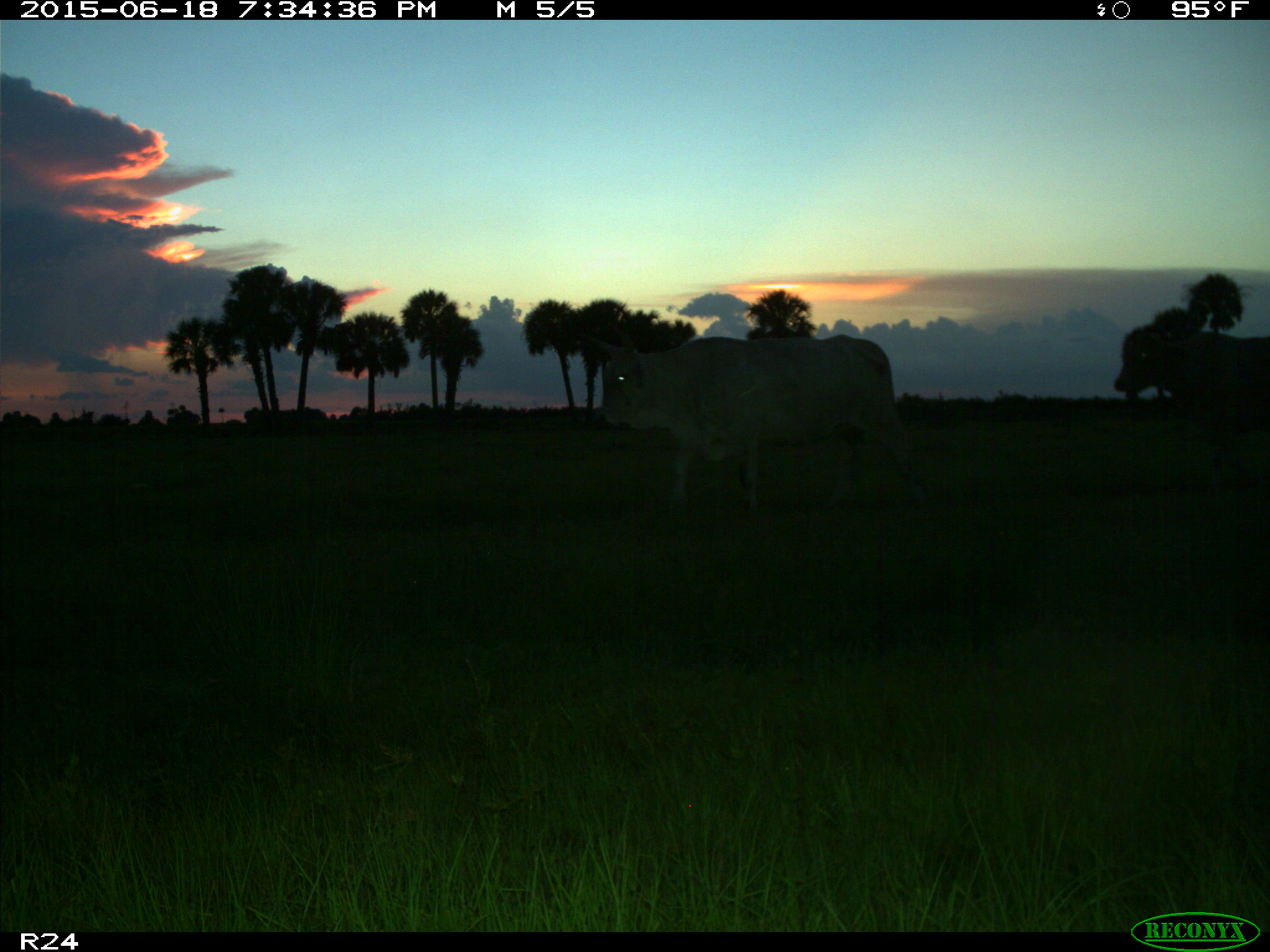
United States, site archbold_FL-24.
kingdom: Animalia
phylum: Chordata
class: Mammalia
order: Artiodactyla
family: Bovidae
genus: Bos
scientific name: Bos taurus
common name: domestic cow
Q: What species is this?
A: Bos taurus (domestic cow).